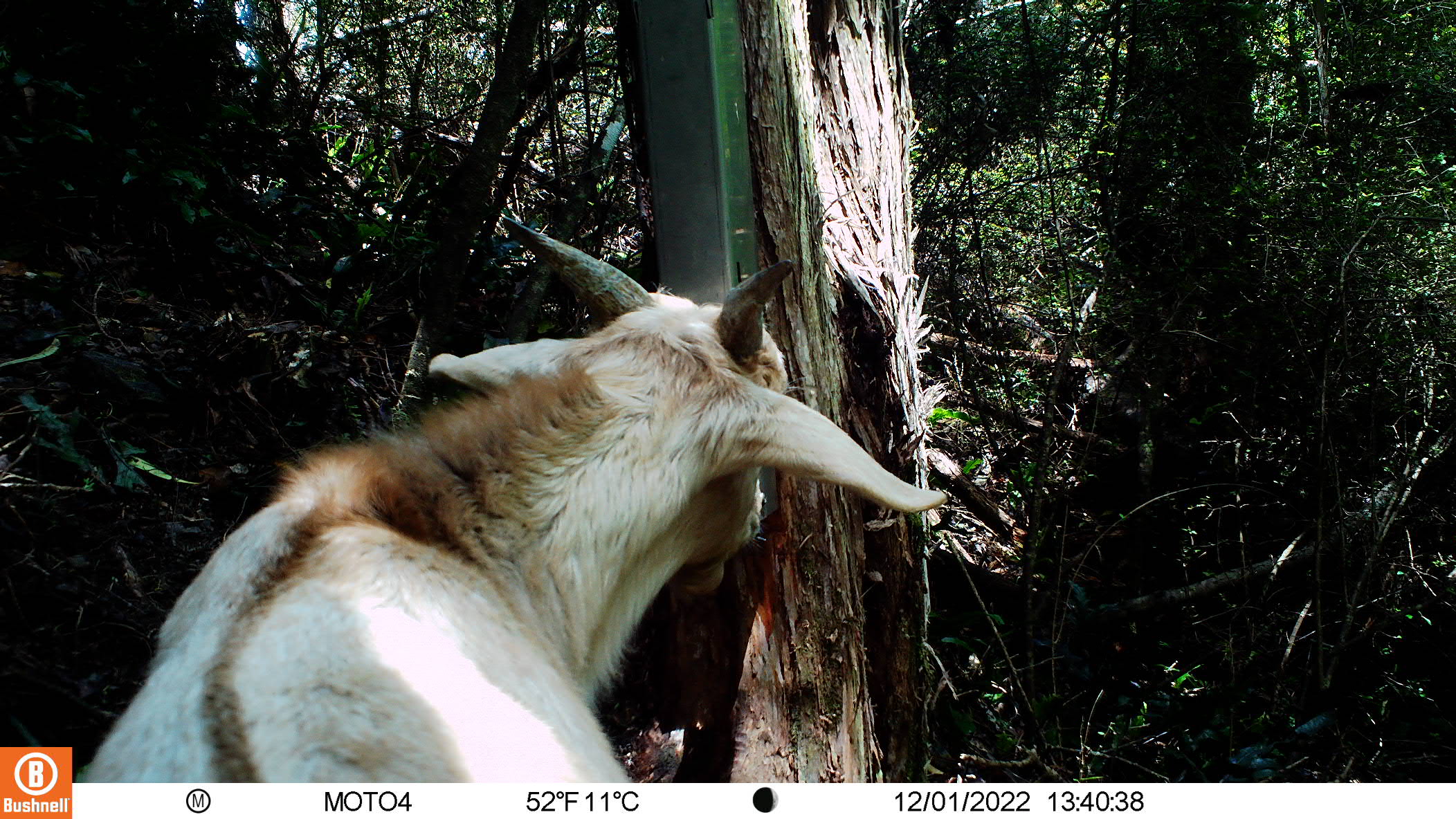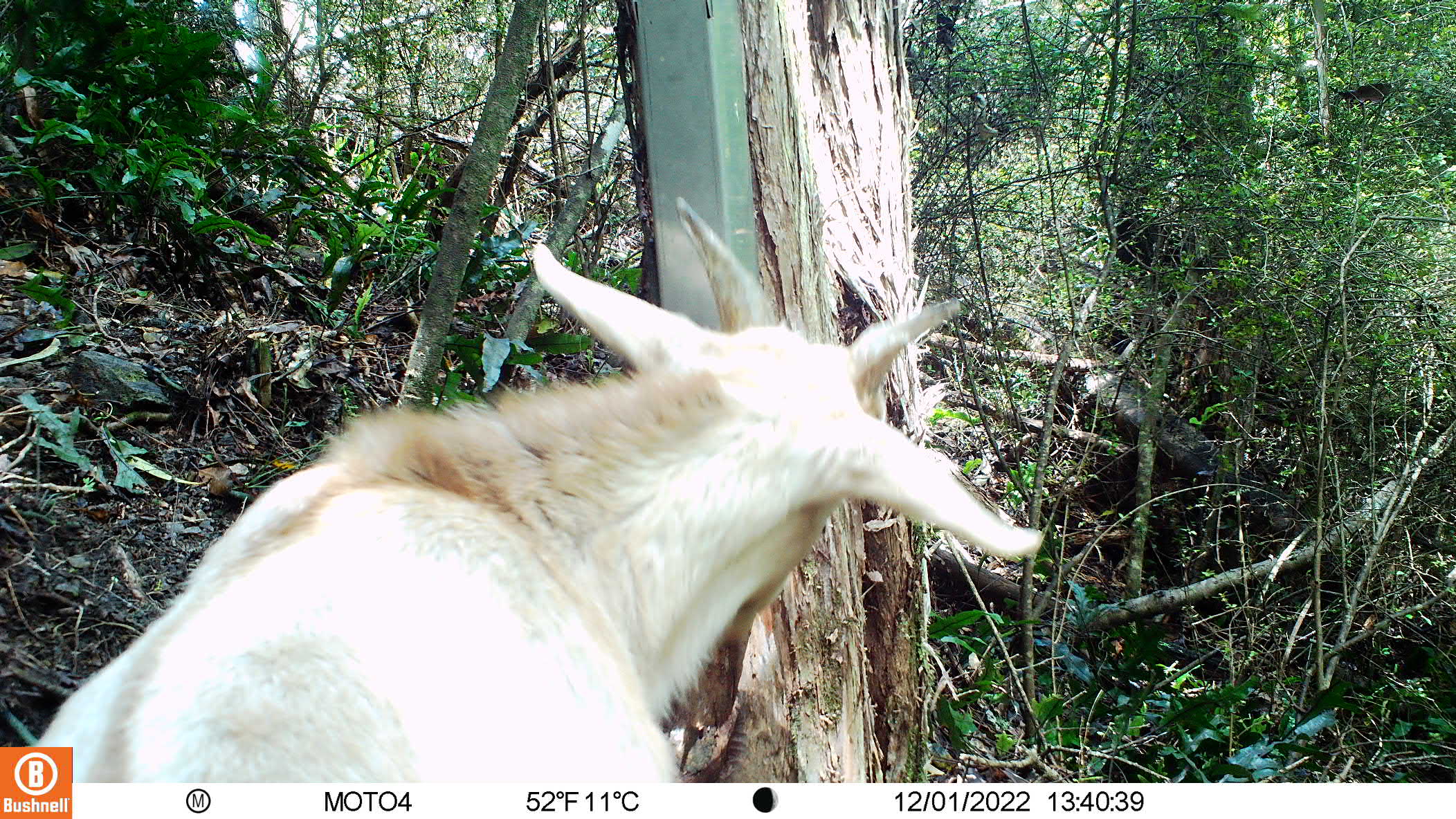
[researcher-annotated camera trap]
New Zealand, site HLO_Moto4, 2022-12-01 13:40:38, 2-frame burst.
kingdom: Animalia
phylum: Chordata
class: Mammalia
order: Artiodactyla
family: Bovidae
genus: Capra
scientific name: Capra hircus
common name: goat